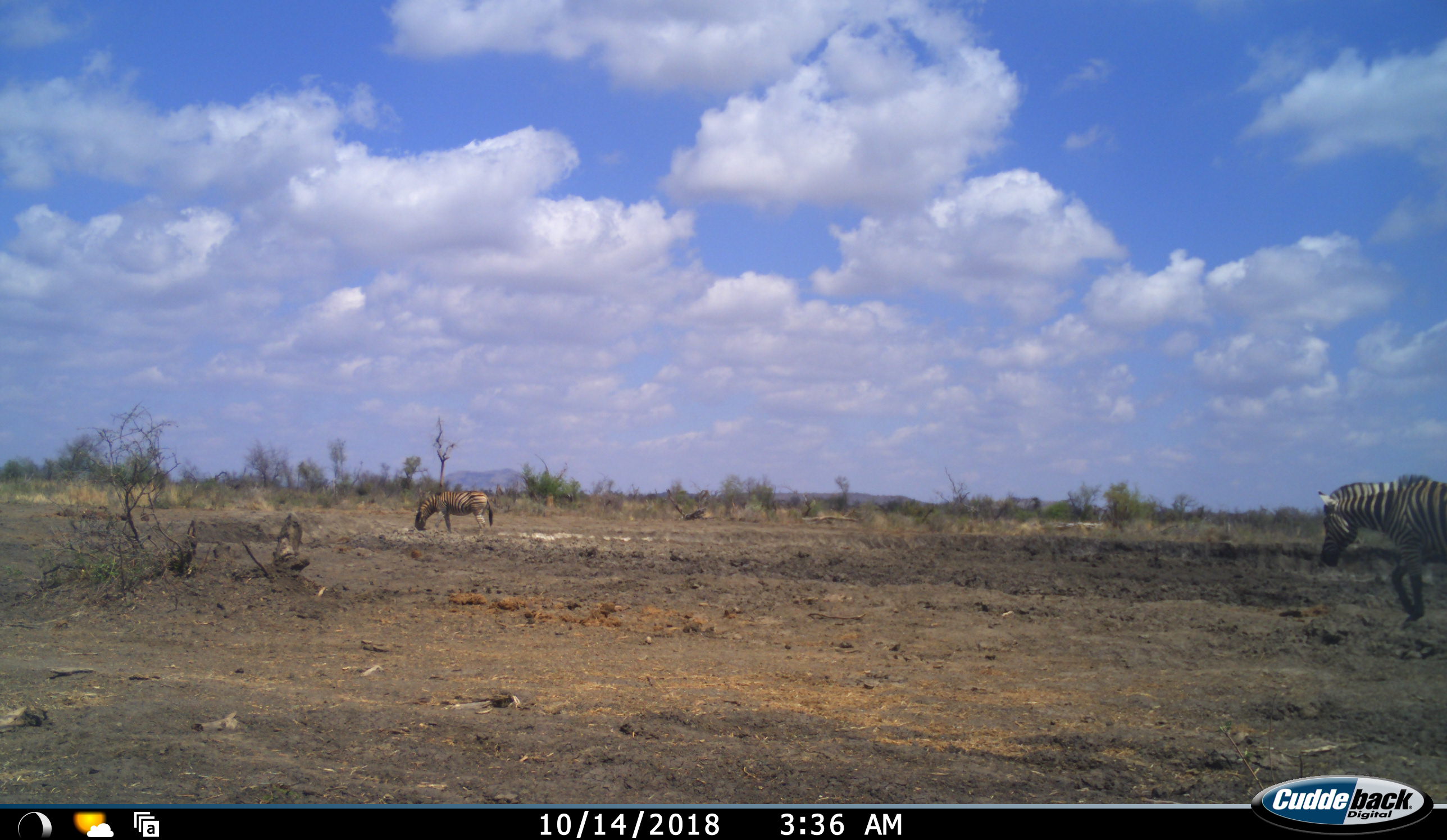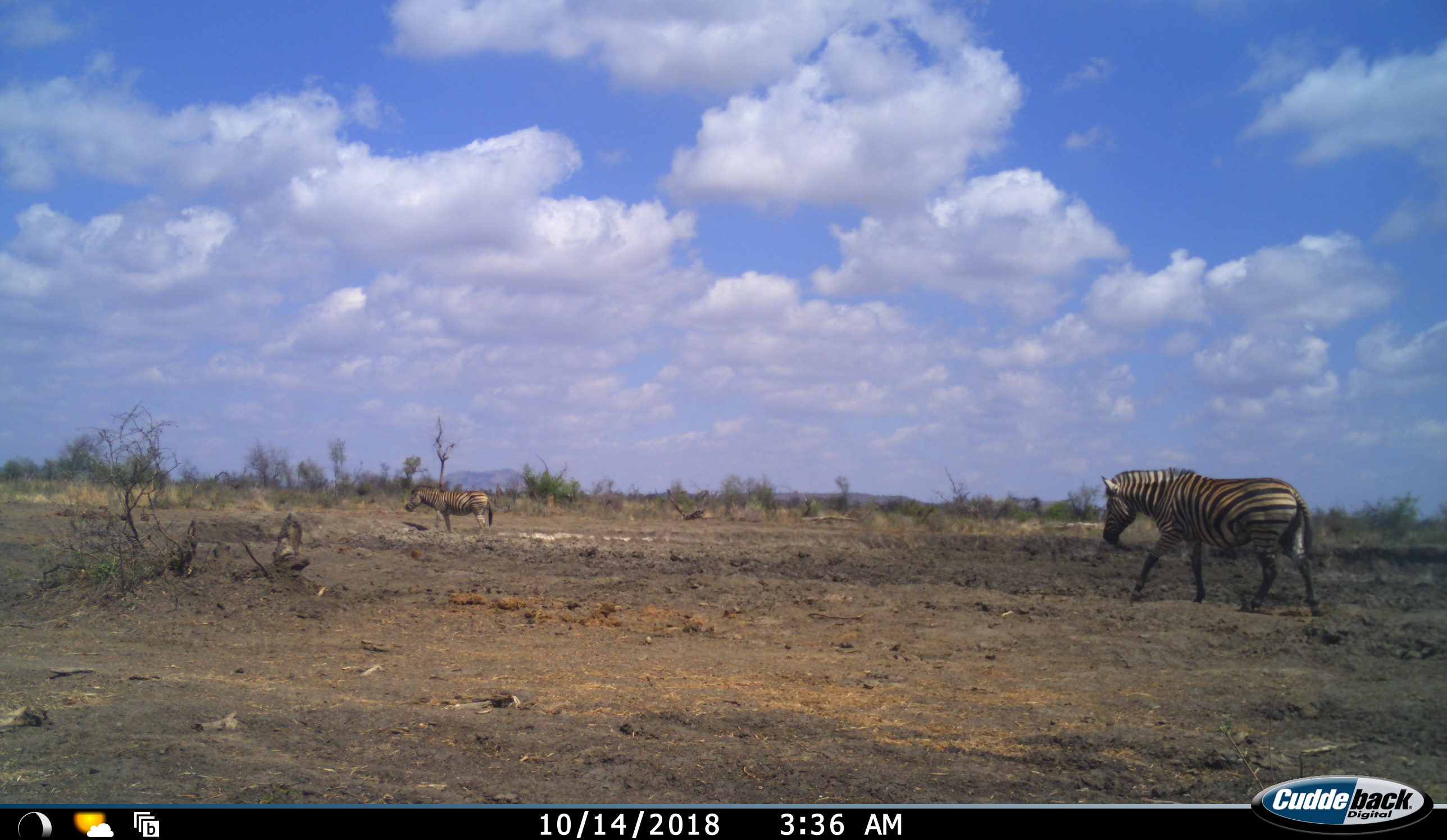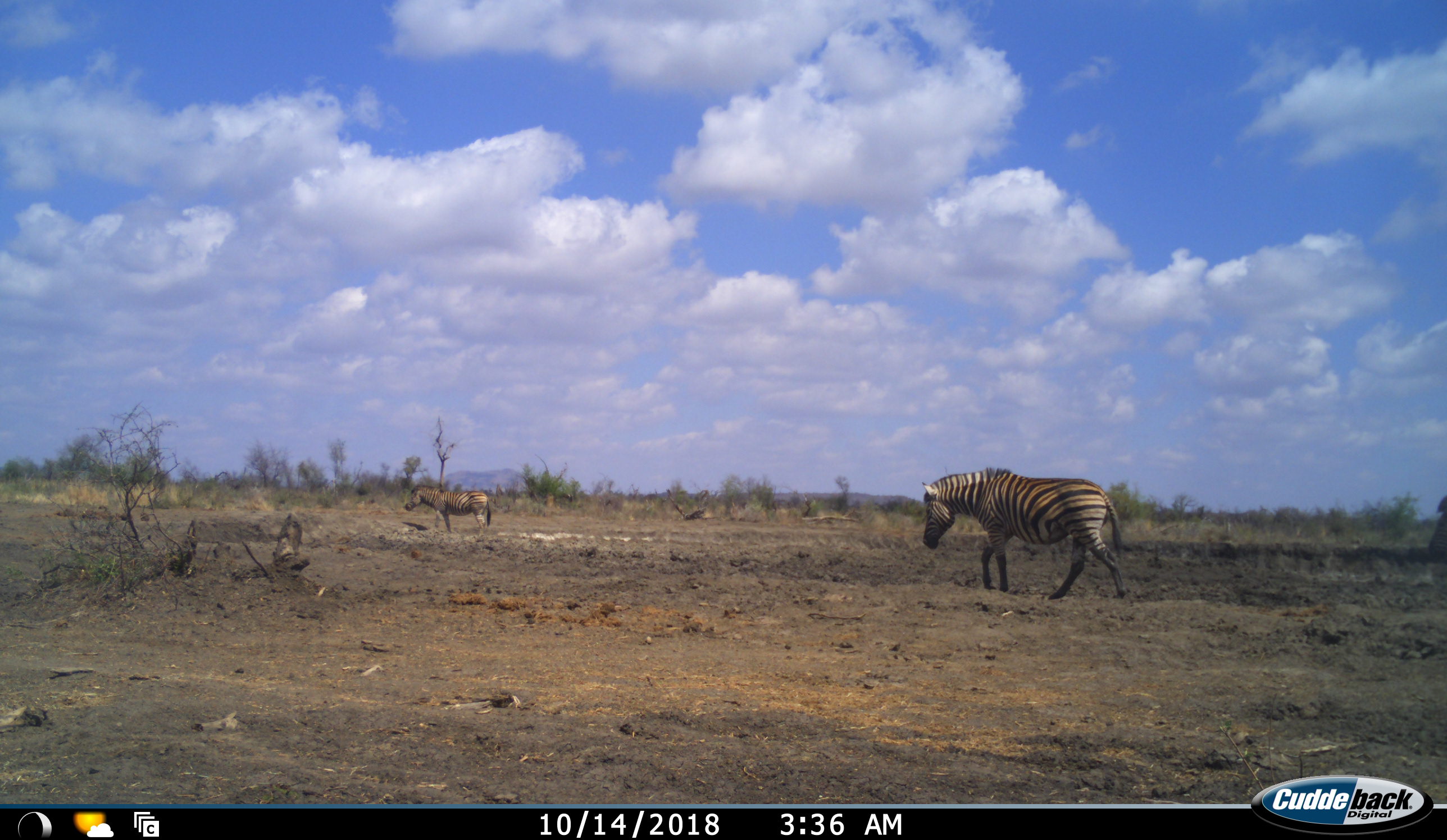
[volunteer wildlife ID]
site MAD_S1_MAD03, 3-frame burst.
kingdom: Animalia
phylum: Chordata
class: Mammalia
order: Perissodactyla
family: Equidae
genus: Equus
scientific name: Equus quagga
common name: plains zebra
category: zebraplains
Zebraplains (plains zebra) (Equus quagga), count 3. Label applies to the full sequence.